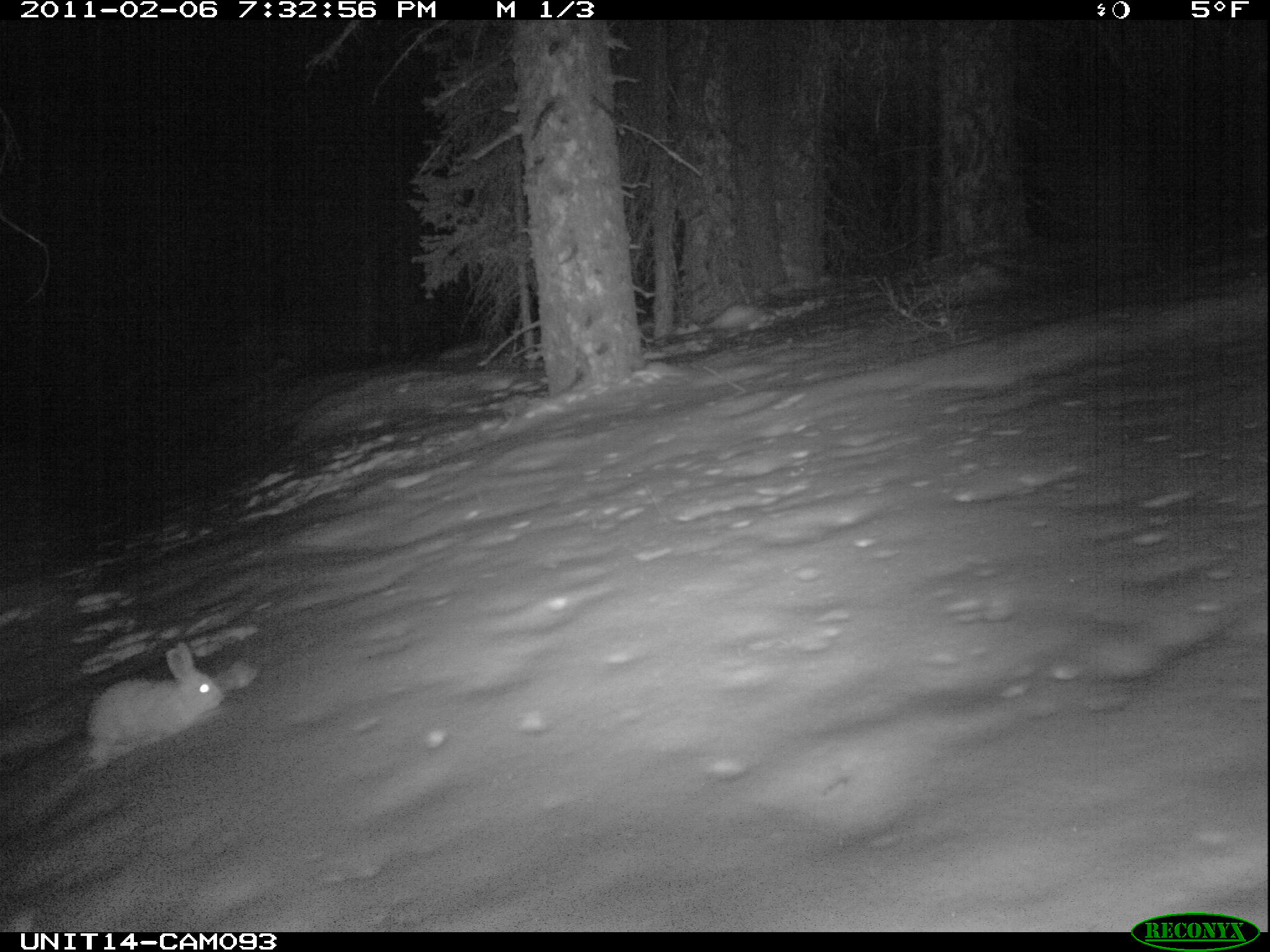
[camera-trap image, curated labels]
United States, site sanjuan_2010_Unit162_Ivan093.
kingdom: Animalia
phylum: Chordata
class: Mammalia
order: Lagomorpha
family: Leporidae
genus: Lepus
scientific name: Lepus americanus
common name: snowshoe hare